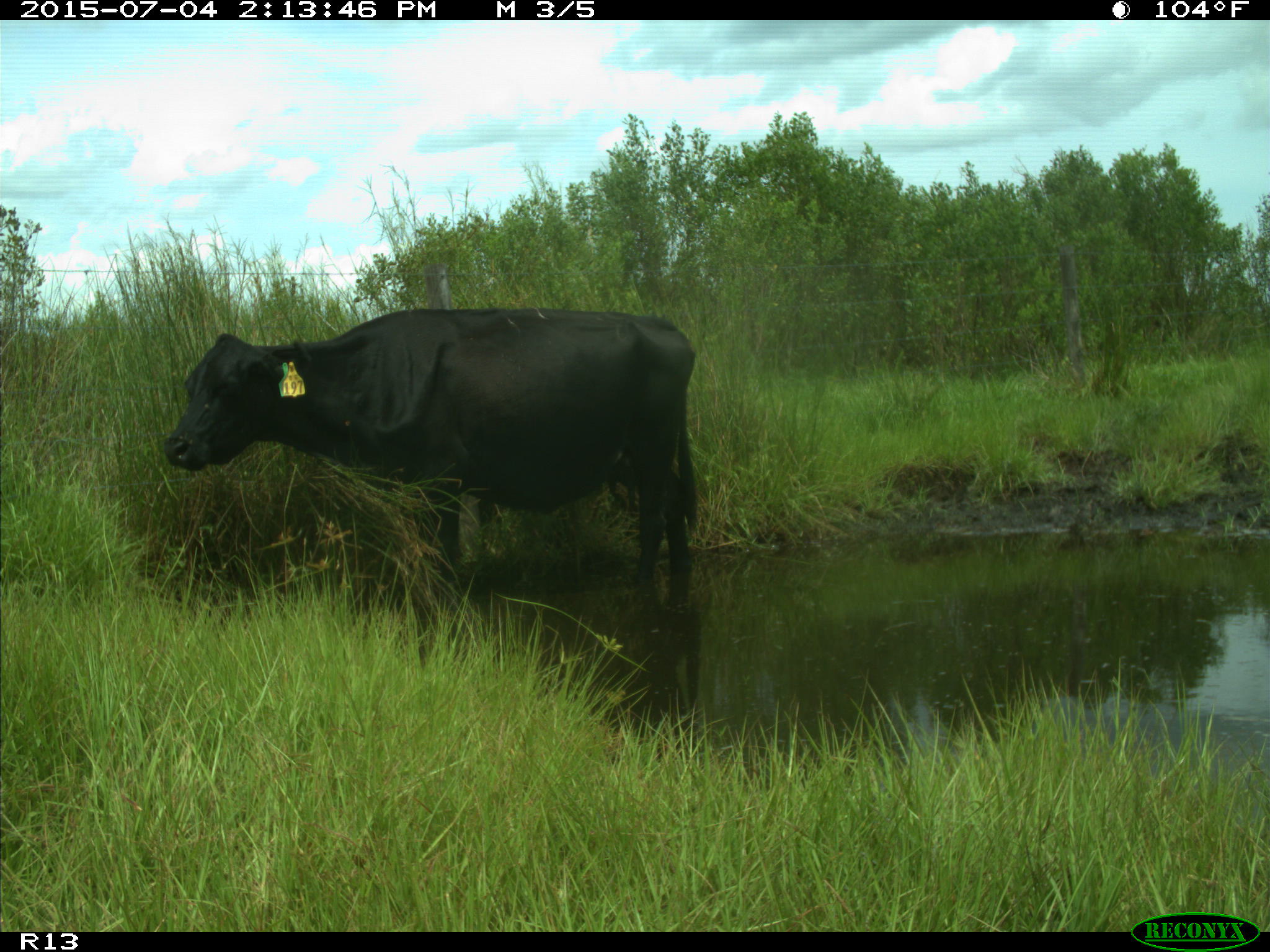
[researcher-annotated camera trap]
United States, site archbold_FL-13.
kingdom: Animalia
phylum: Chordata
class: Mammalia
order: Artiodactyla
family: Bovidae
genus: Bos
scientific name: Bos taurus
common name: domestic cow